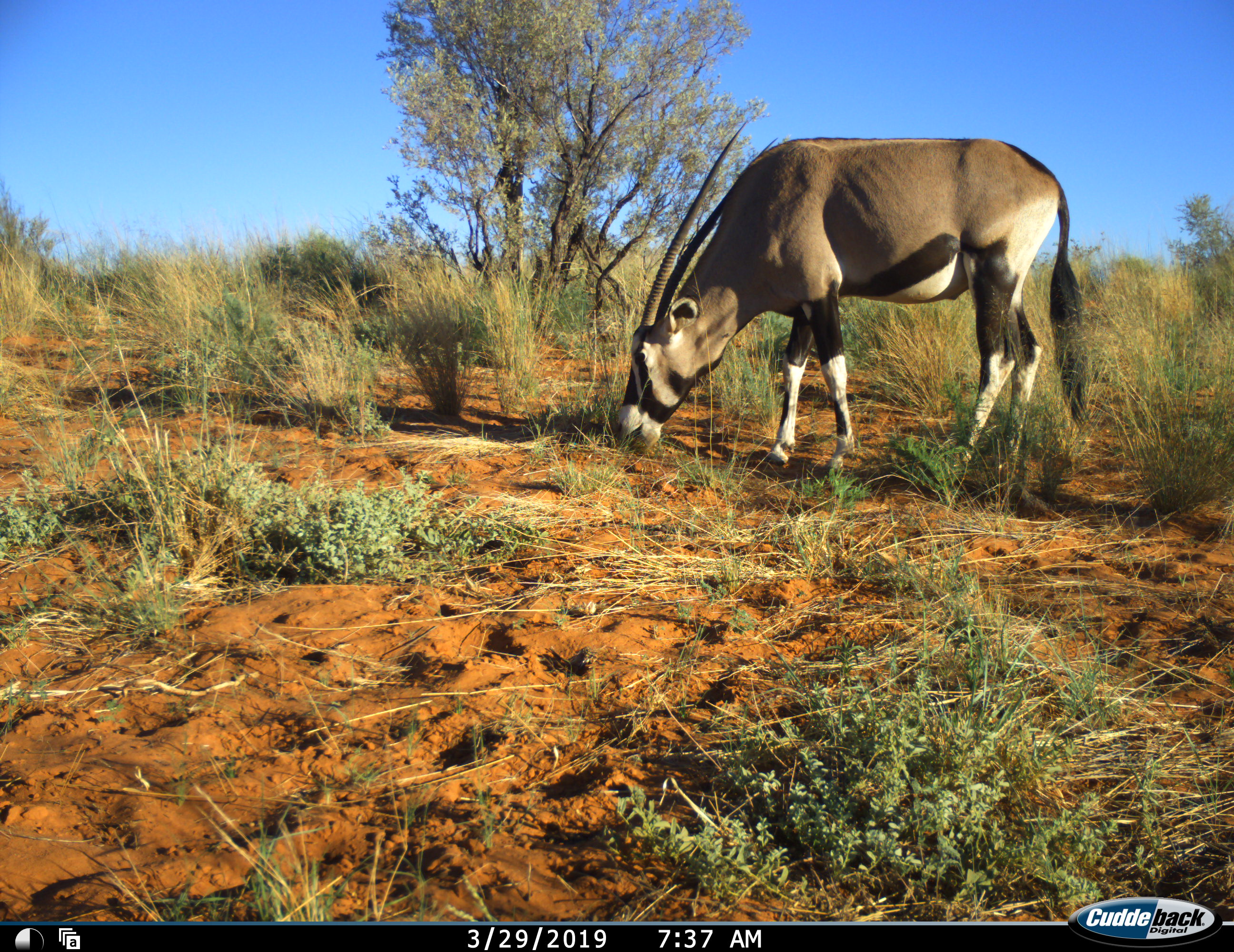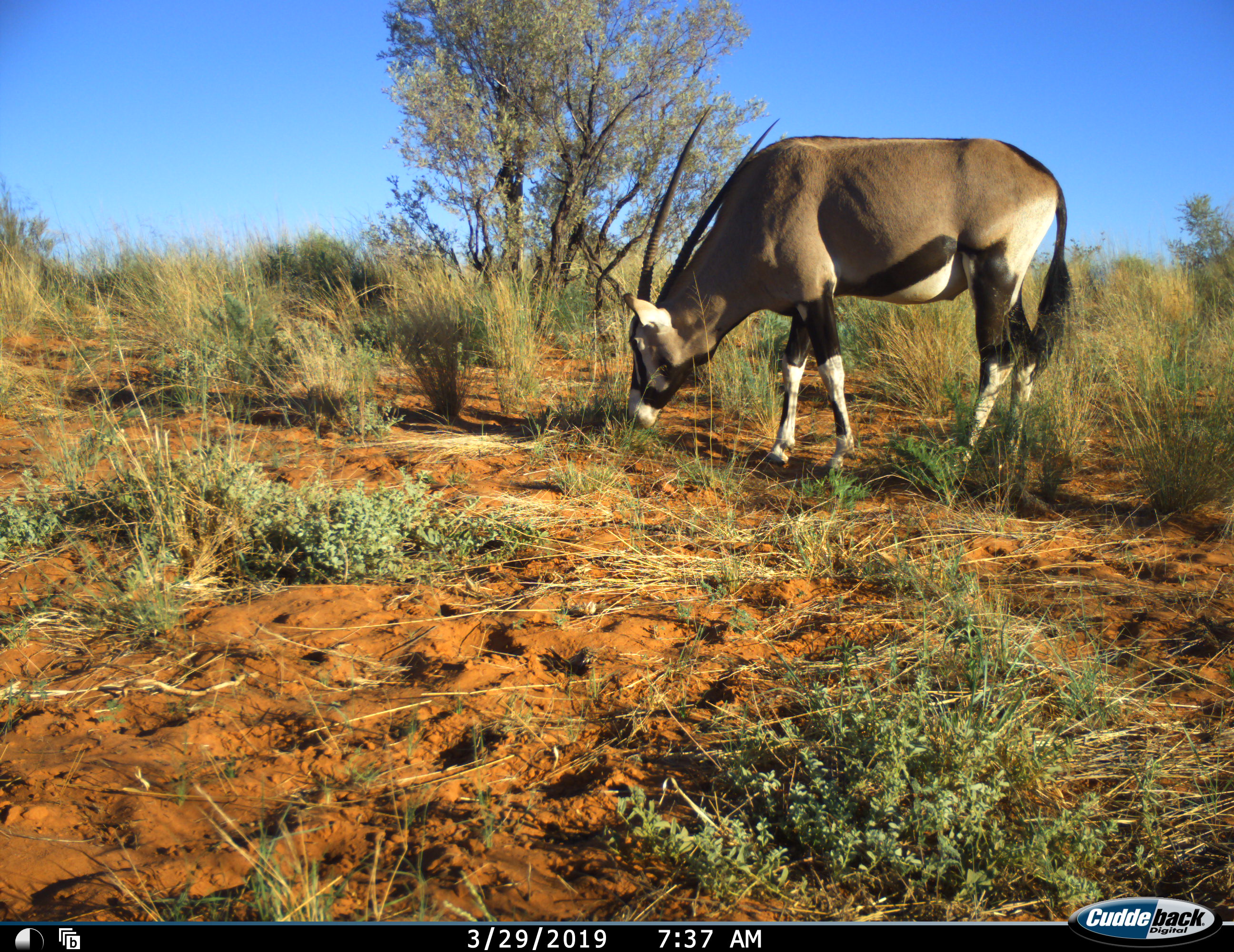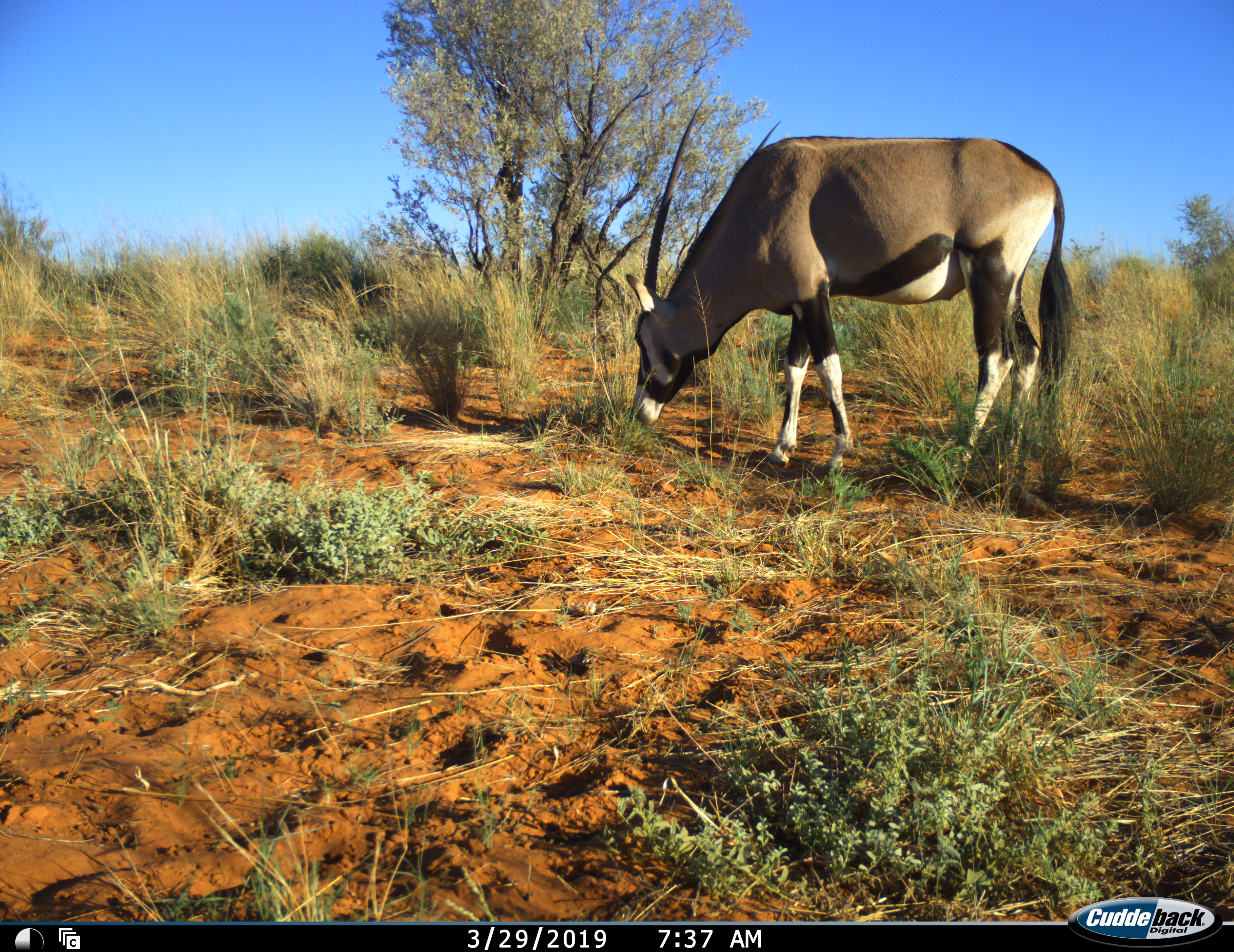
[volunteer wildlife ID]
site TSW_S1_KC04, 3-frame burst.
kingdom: Animalia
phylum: Chordata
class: Mammalia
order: Artiodactyla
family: Bovidae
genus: Oryx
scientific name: Oryx gazella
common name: gemsbok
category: oryx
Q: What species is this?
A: Oryx (gemsbok) (Oryx gazella).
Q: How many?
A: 1.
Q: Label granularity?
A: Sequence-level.